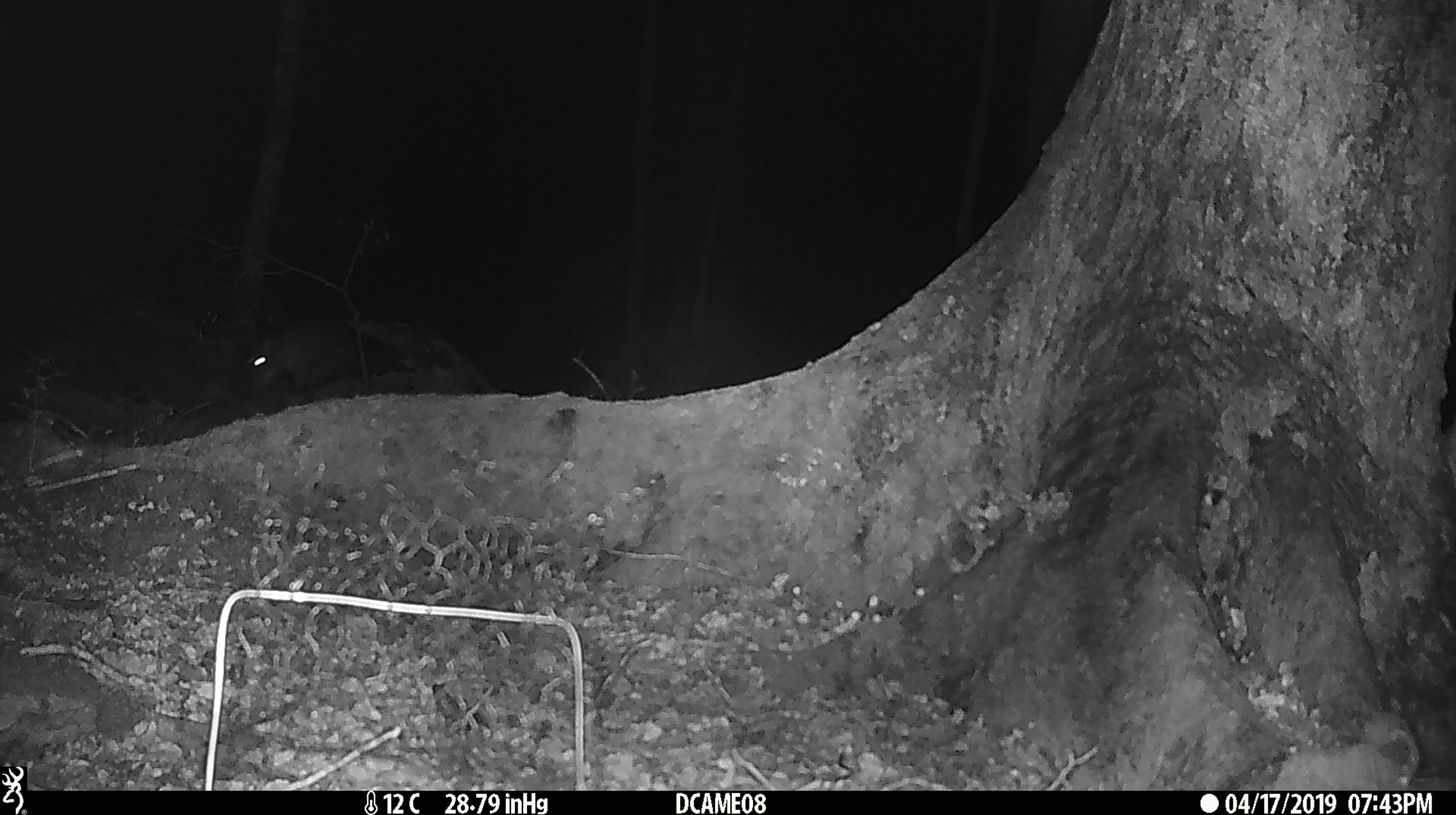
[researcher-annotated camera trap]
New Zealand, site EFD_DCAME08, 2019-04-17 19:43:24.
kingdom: Animalia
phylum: Chordata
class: Mammalia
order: Diprotodontia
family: Phalangeridae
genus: Trichosurus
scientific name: Trichosurus vulpecula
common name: common brushtail possum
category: possum